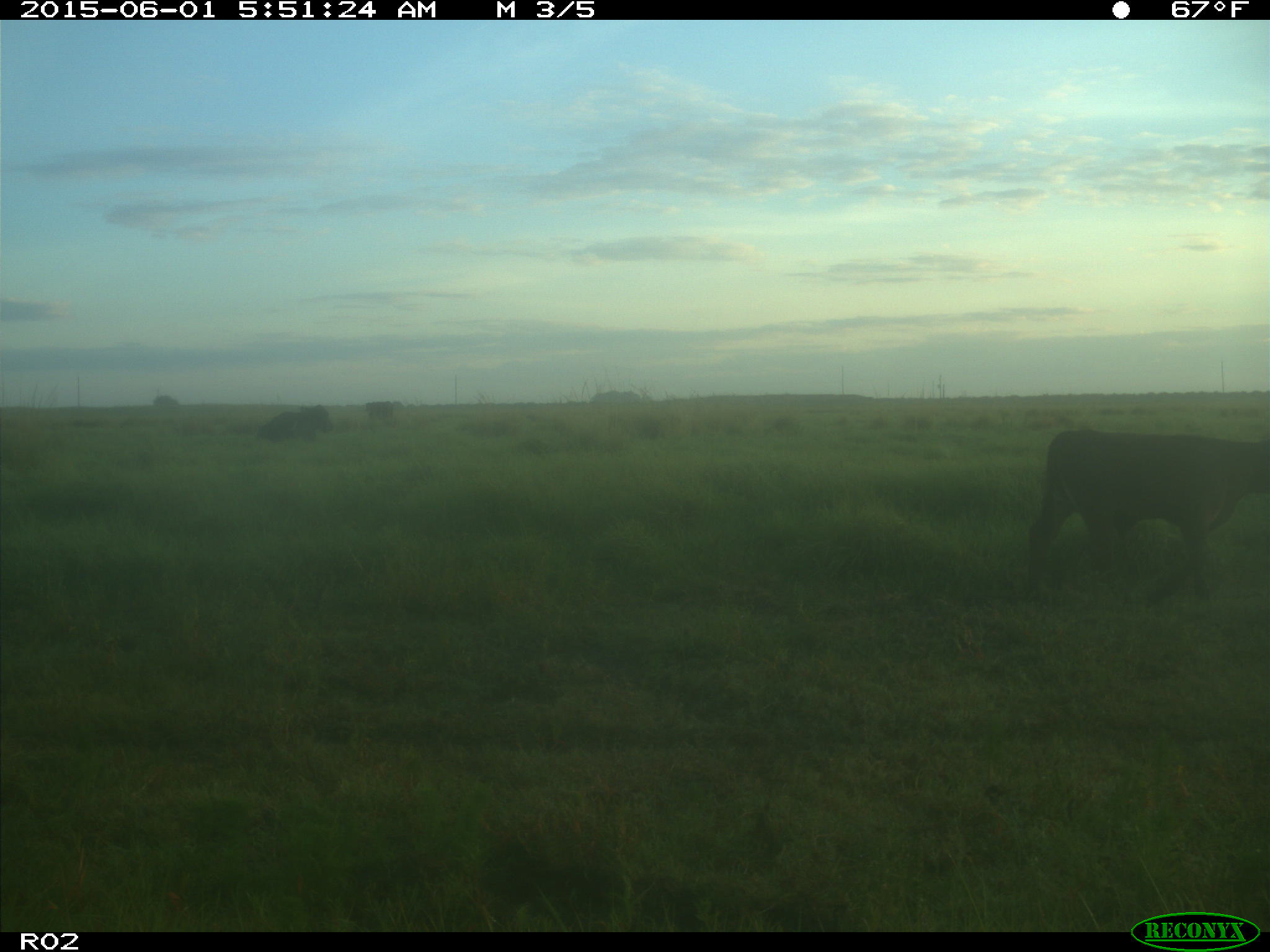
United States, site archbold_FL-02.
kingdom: Animalia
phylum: Chordata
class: Mammalia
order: Artiodactyla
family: Bovidae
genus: Bos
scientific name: Bos taurus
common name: domestic cow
Bos taurus (domestic cow).